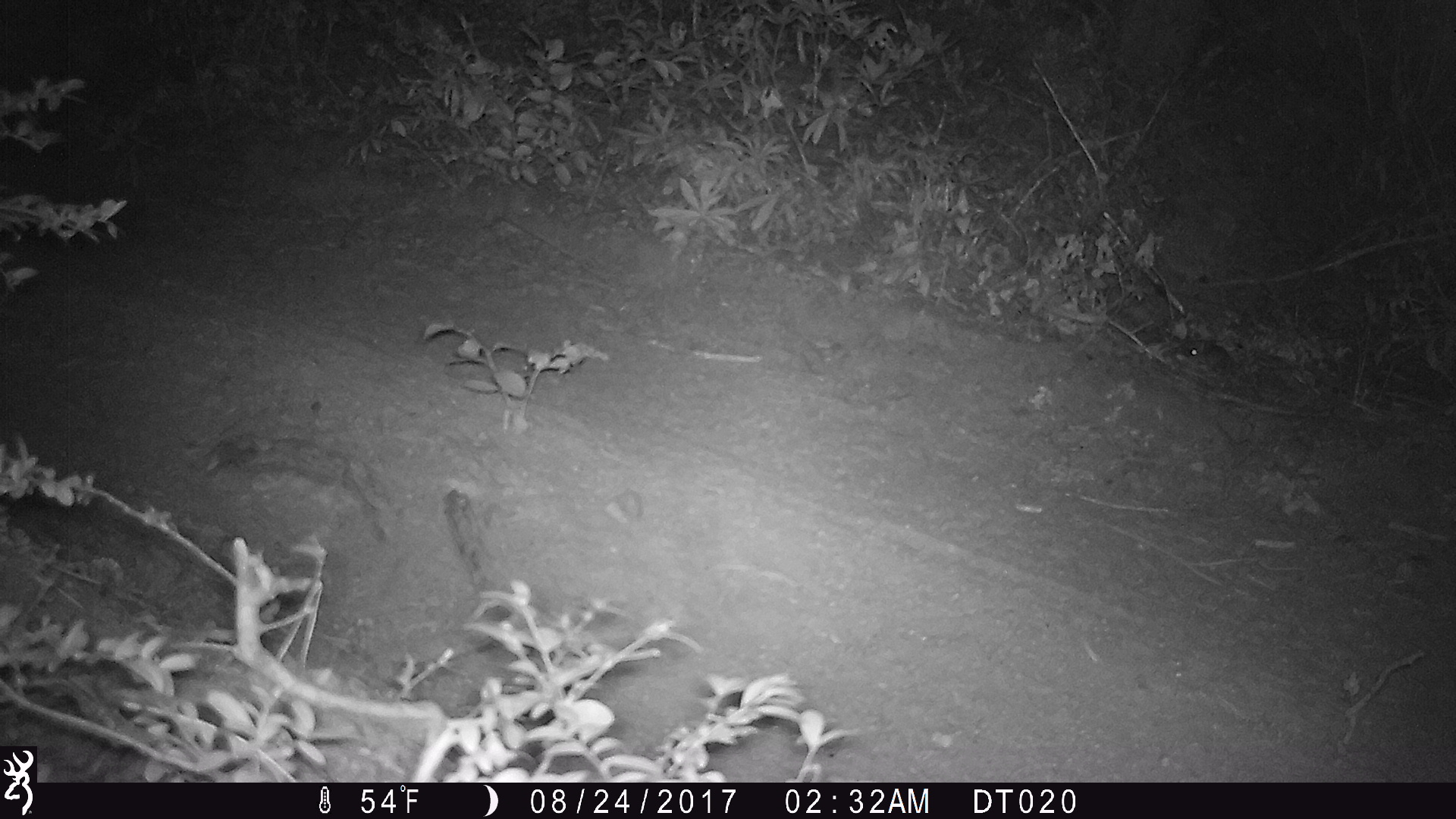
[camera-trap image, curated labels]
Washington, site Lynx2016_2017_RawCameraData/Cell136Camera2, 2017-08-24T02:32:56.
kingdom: Animalia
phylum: Chordata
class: Mammalia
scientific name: Mammalia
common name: small mammal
Small mammal (Mammalia). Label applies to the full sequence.